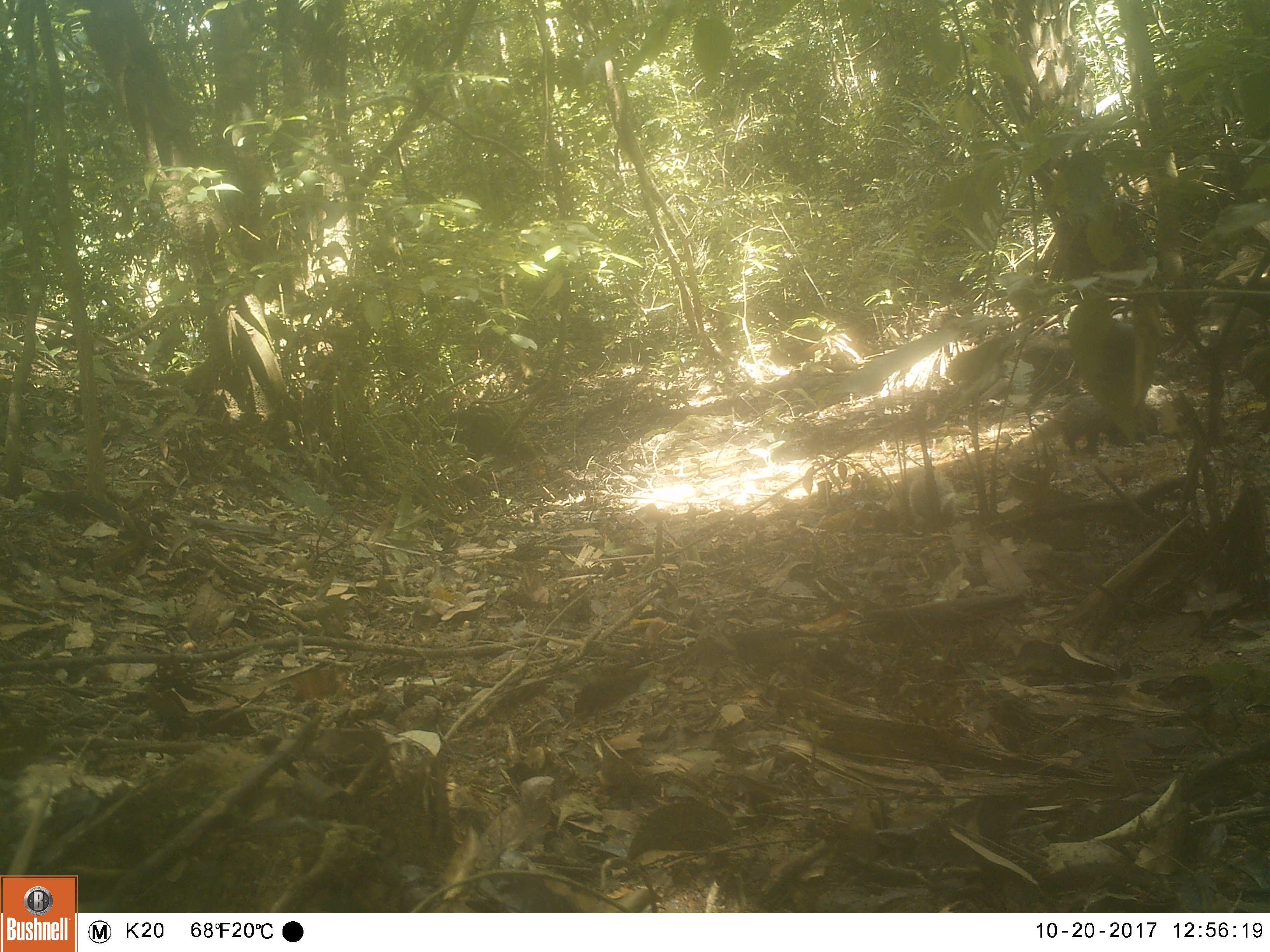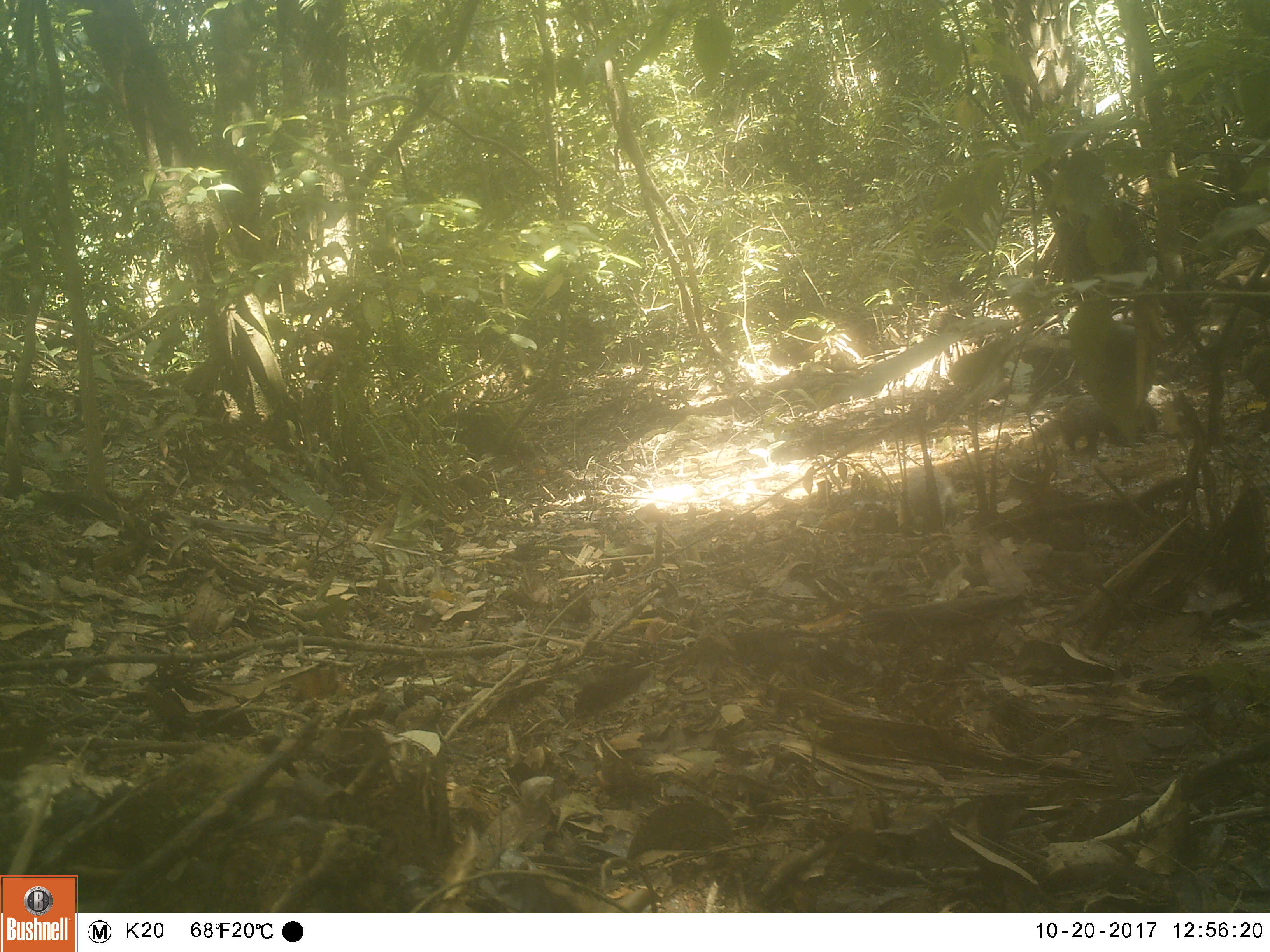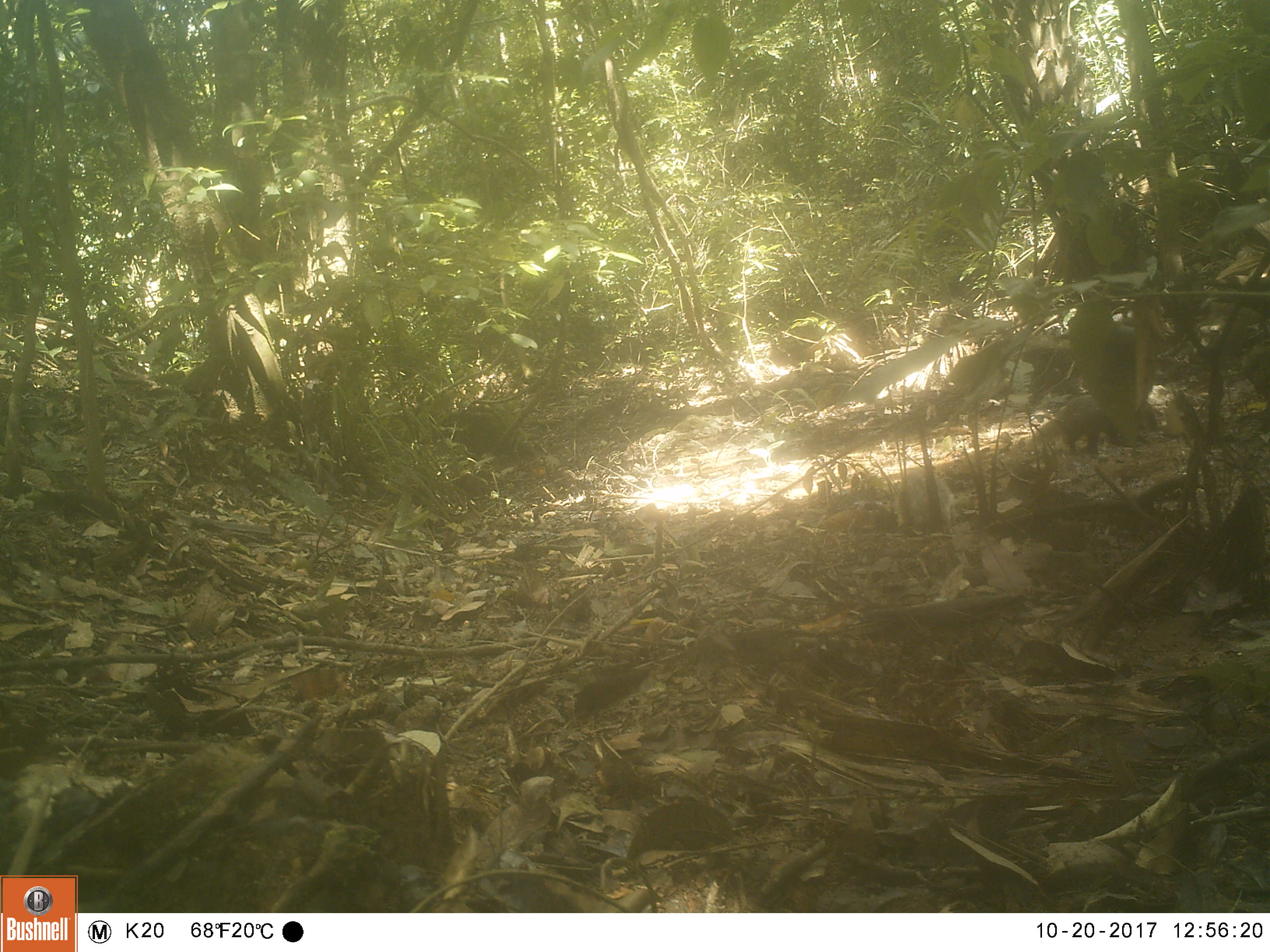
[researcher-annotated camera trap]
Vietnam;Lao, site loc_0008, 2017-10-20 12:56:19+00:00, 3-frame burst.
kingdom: Animalia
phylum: Chordata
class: Mammalia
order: Carnivora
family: Herpestidae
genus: Urva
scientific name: Urva urva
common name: crab-eating mongoose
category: crab eating mongoose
Crab eating mongoose (crab-eating mongoose) (Urva urva). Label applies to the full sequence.